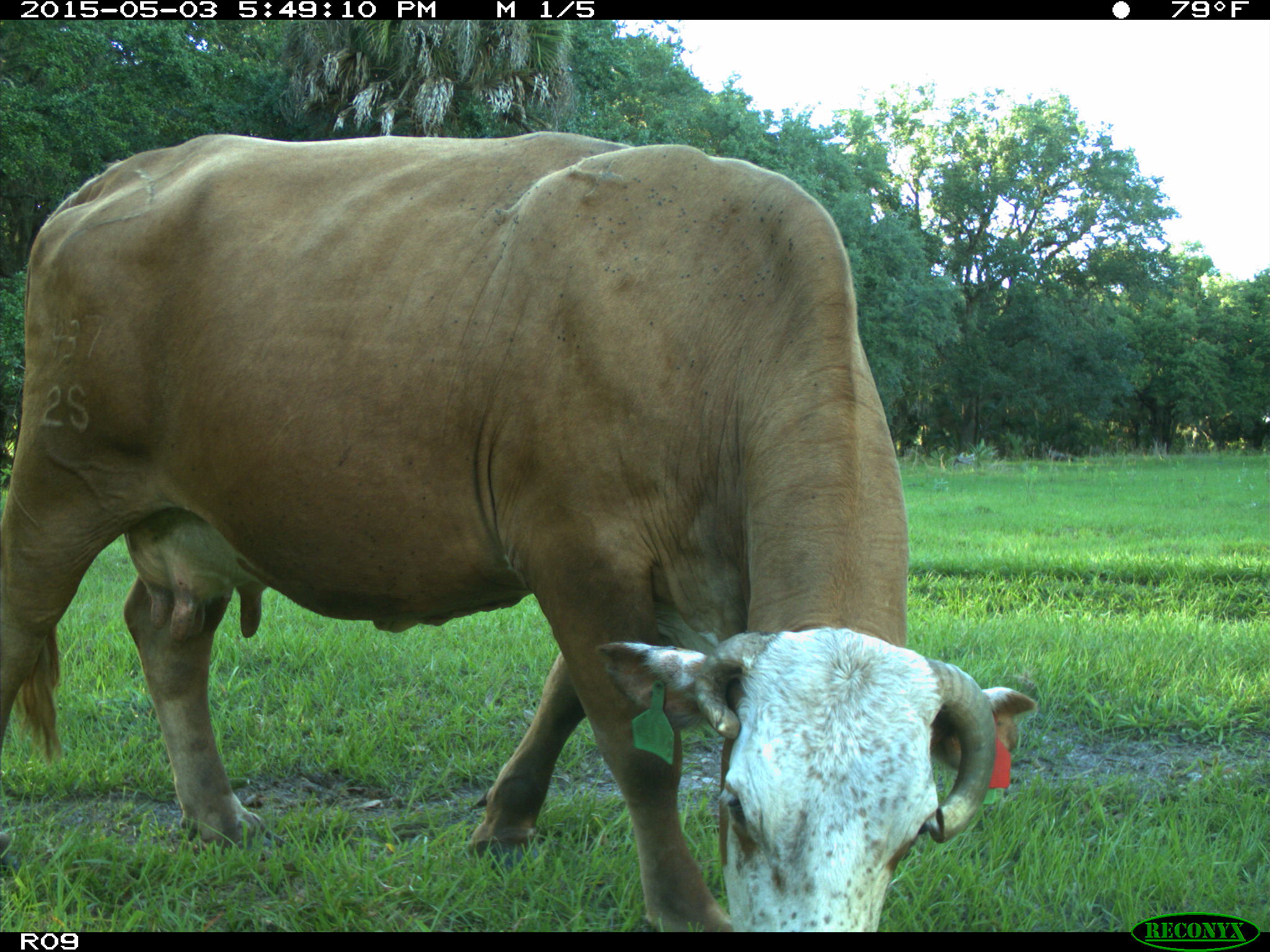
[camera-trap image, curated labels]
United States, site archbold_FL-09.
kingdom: Animalia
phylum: Chordata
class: Mammalia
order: Artiodactyla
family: Bovidae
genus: Bos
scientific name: Bos taurus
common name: domestic cow